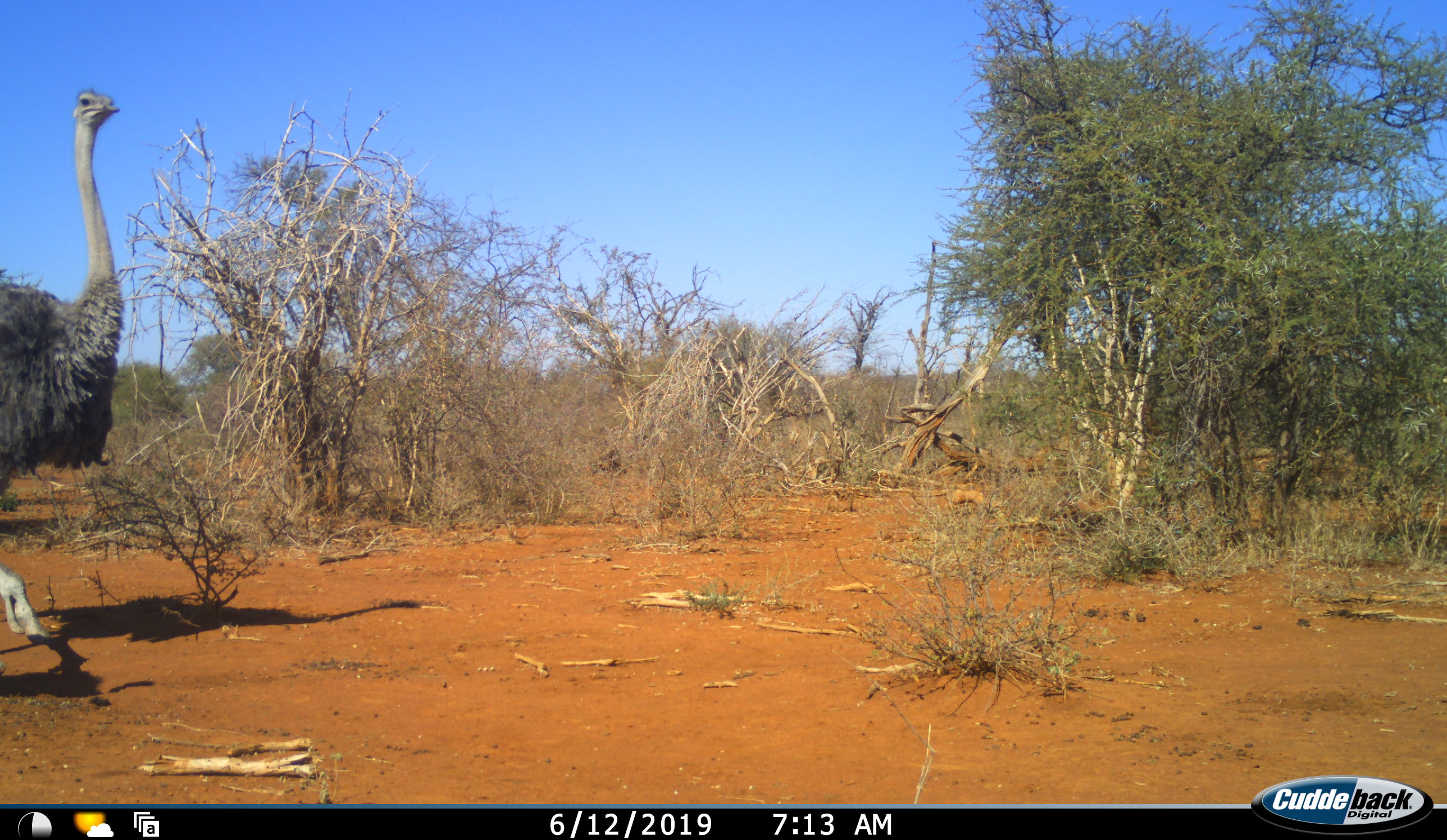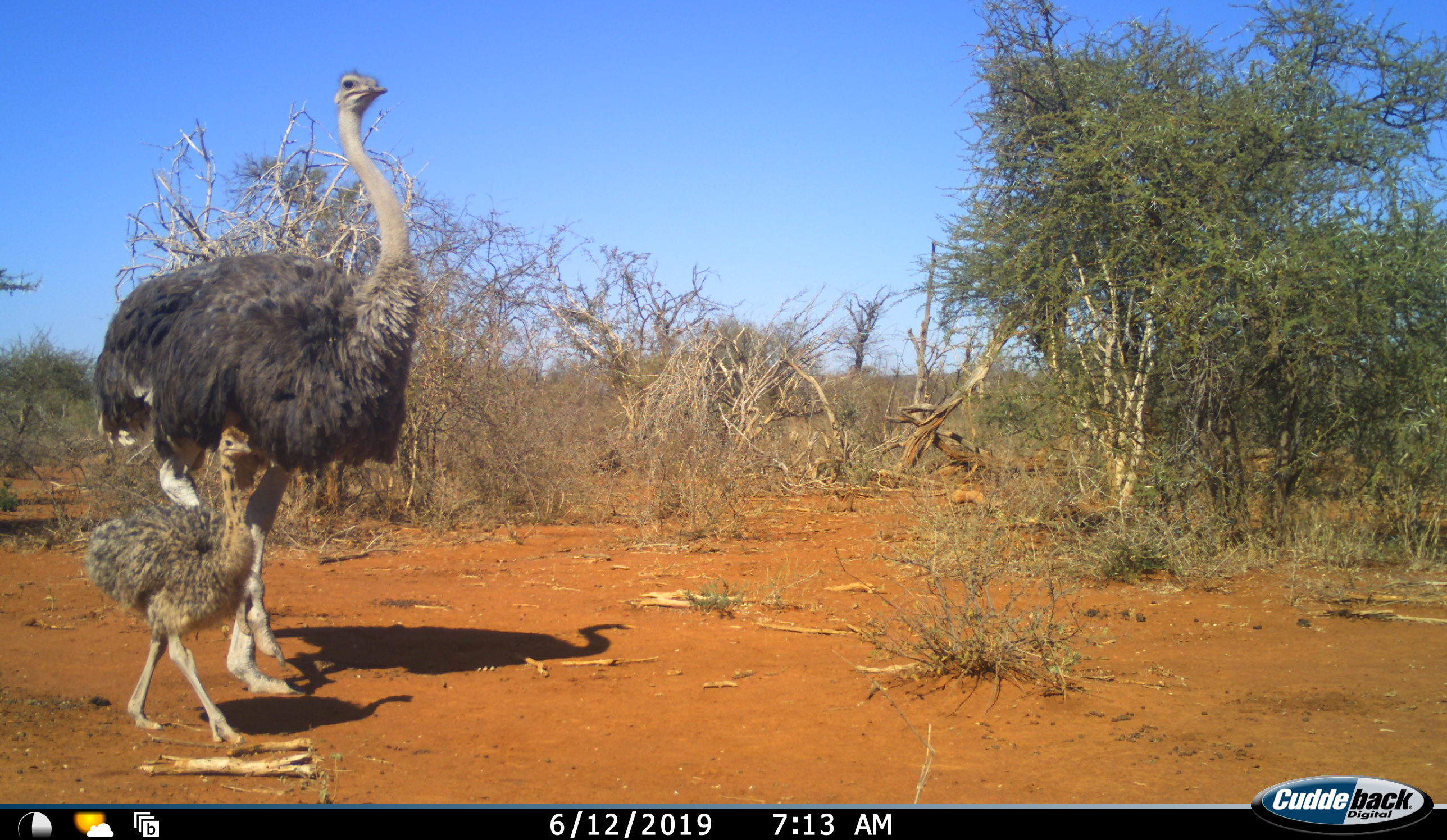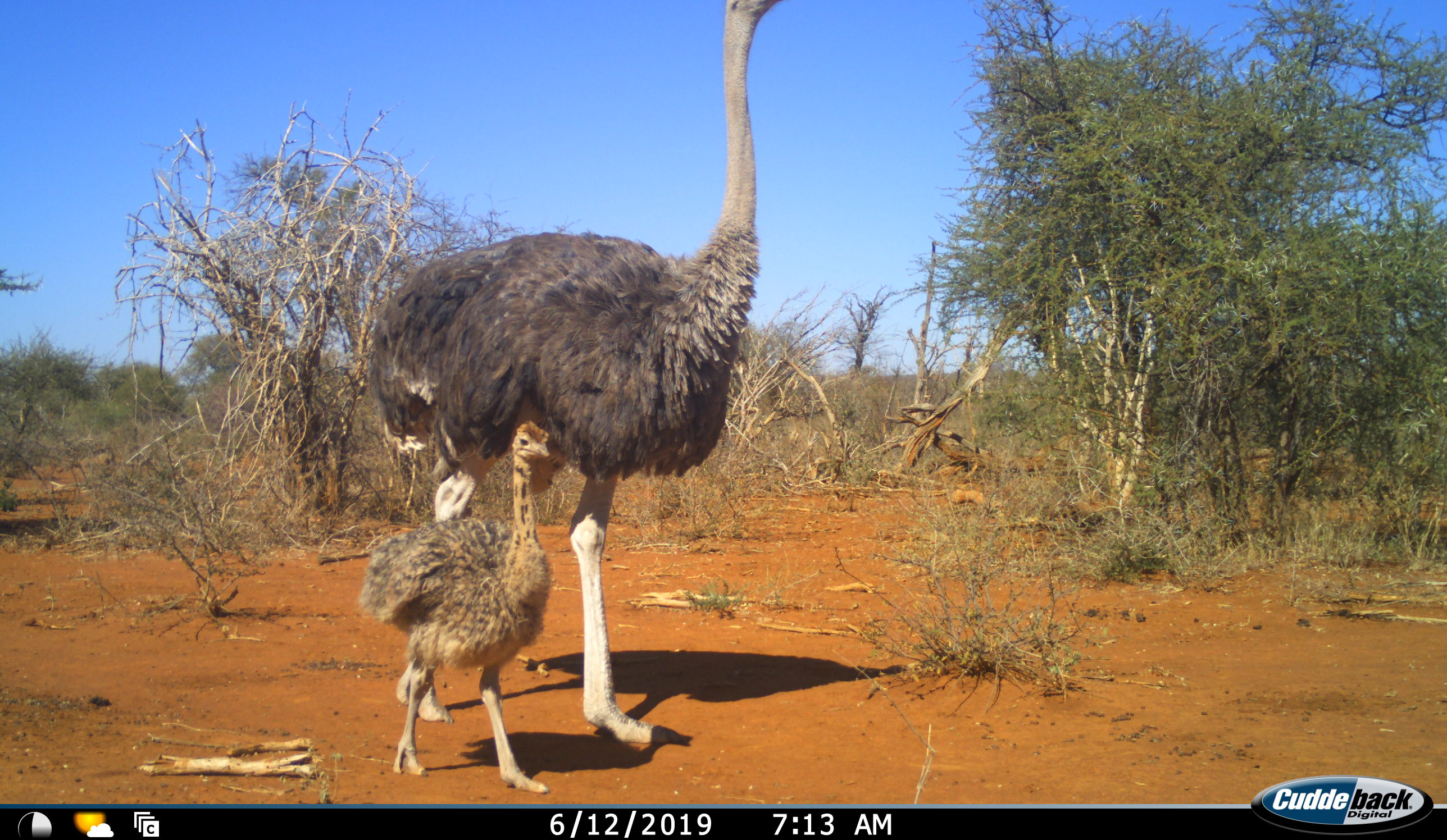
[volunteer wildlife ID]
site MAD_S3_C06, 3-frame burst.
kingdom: Animalia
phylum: Chordata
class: Aves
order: Struthioniformes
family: Struthionidae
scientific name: Struthionidae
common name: ostrich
Ostrich (Struthionidae), count 2. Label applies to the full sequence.